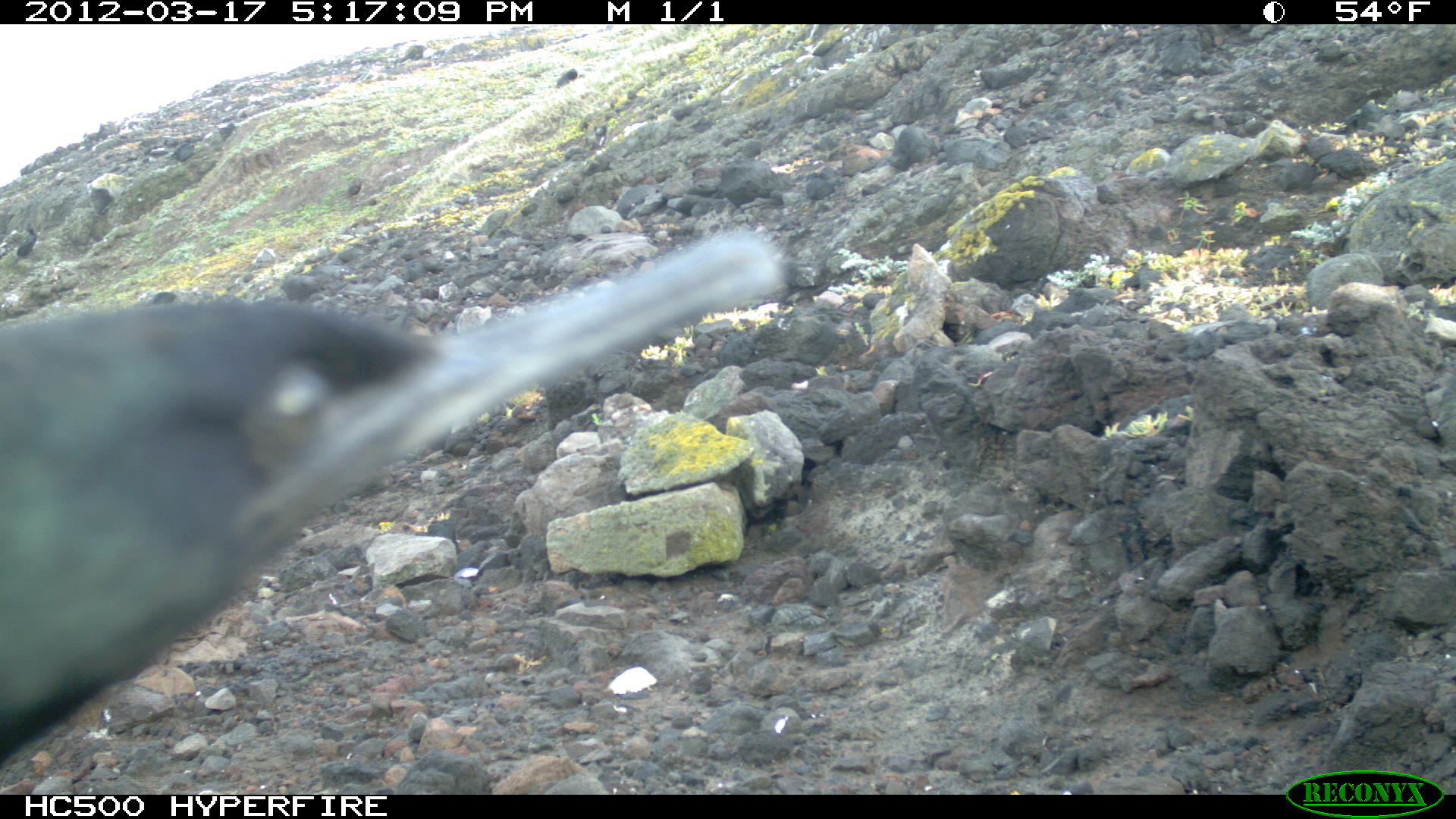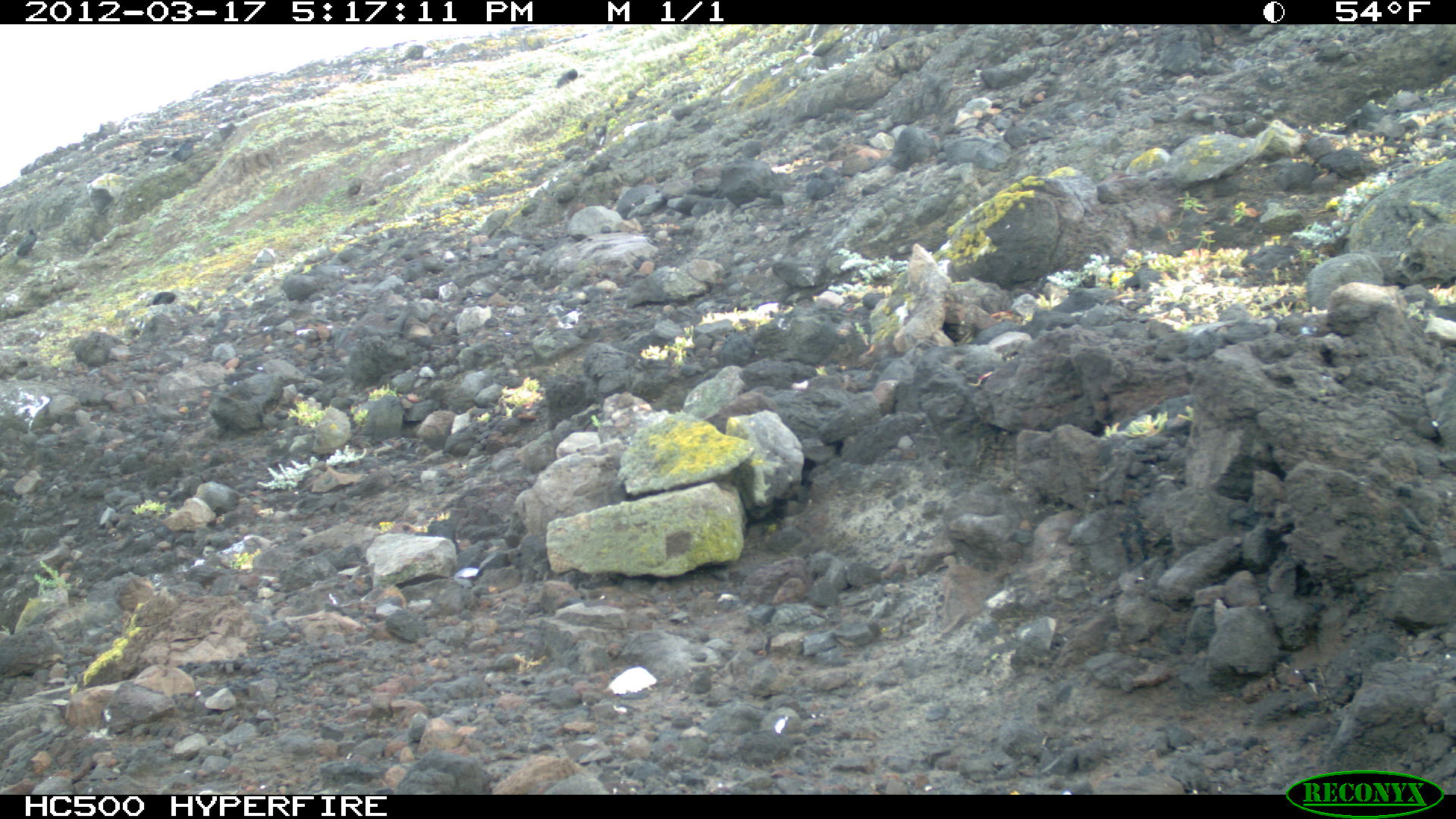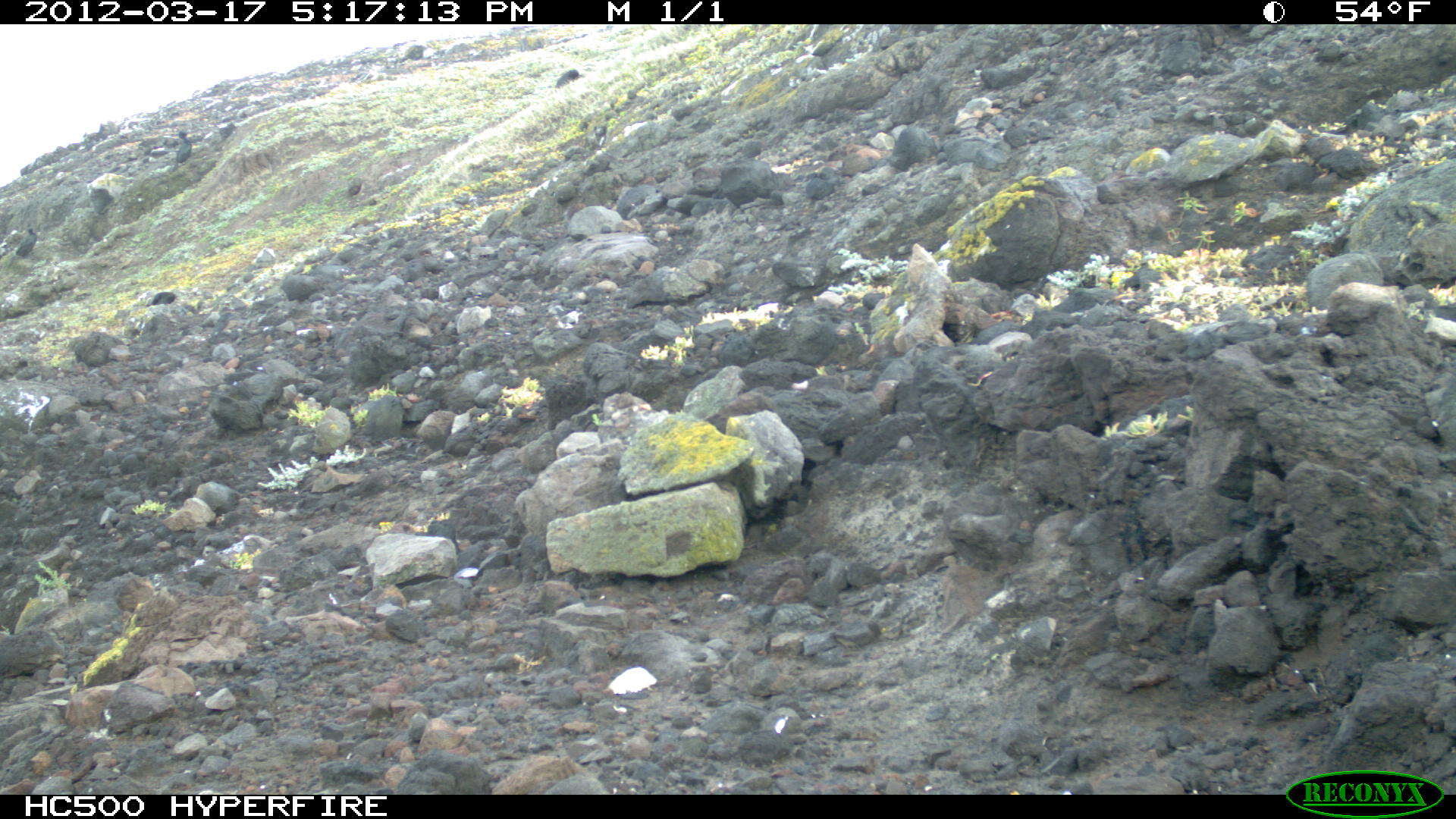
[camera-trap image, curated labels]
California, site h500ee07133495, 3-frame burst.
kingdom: Animalia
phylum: Chordata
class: Aves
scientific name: Aves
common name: bird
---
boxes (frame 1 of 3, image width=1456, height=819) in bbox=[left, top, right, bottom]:
bird: bbox=[0, 228, 790, 795]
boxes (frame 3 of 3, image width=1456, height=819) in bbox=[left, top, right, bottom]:
bird: bbox=[167, 128, 191, 173]; bbox=[15, 217, 37, 257]